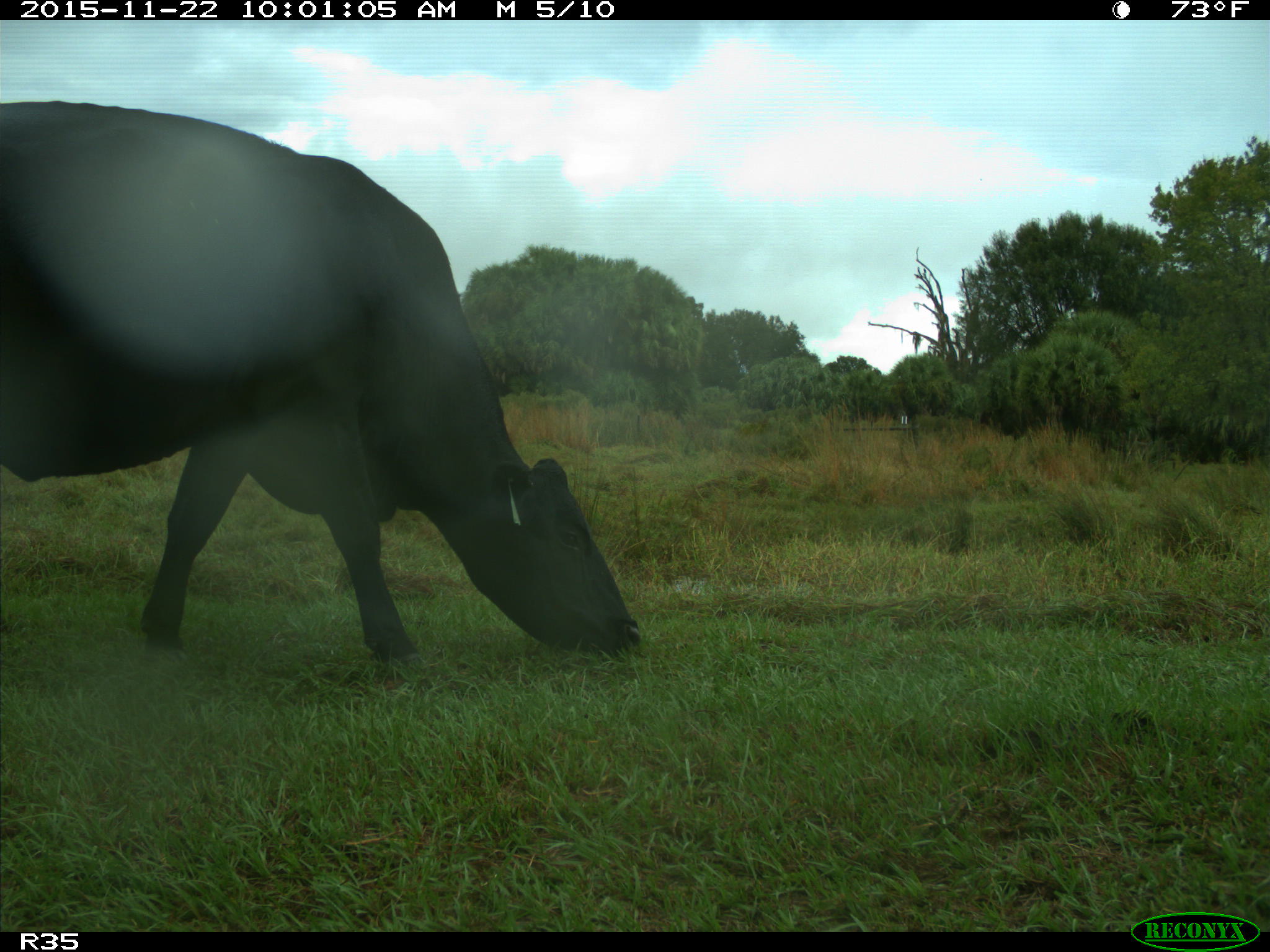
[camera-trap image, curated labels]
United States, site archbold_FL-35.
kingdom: Animalia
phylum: Chordata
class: Mammalia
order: Artiodactyla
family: Bovidae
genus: Bos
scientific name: Bos taurus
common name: domestic cow